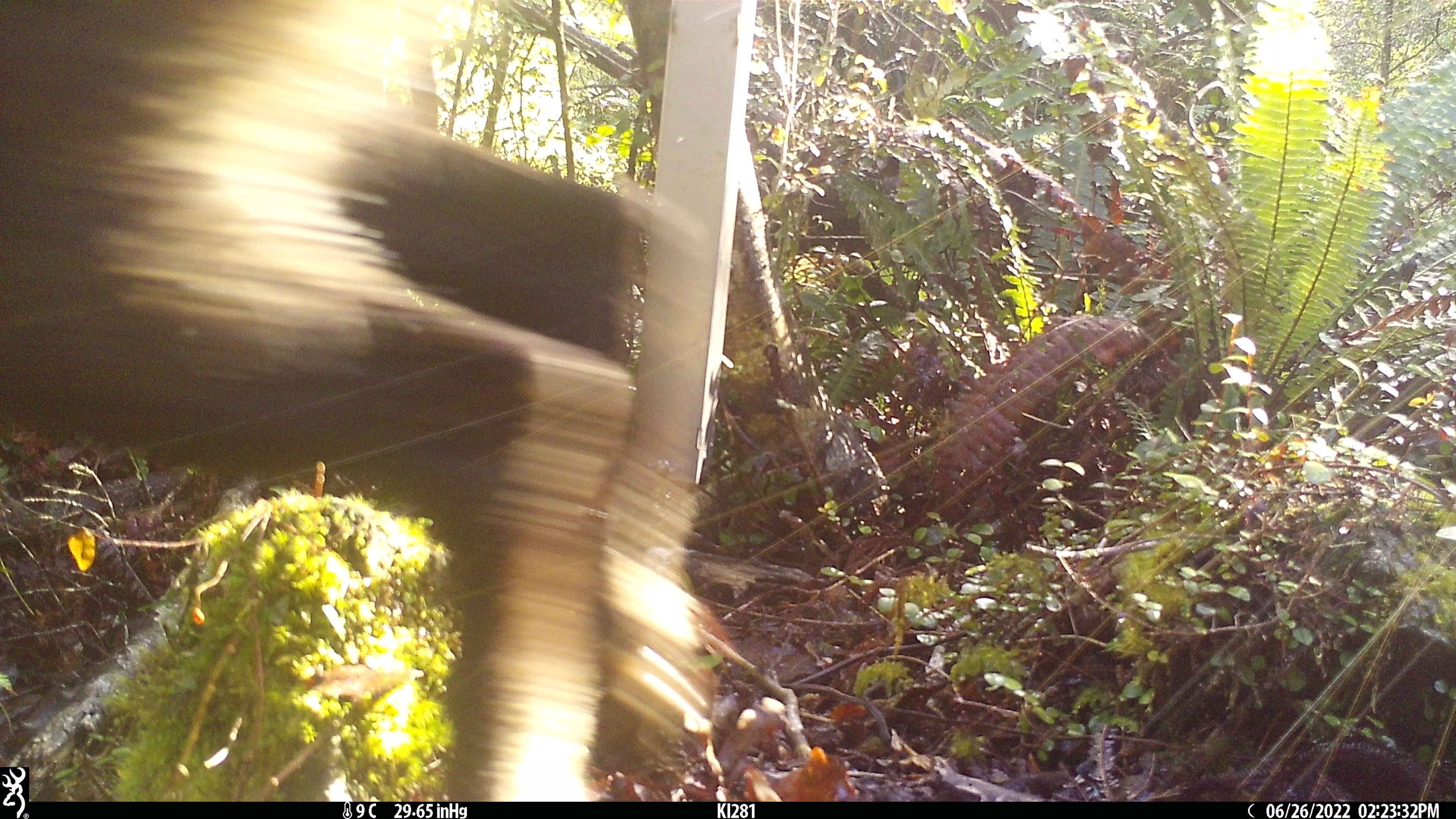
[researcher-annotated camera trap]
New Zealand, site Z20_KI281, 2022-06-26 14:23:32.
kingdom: Animalia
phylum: Chordata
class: Mammalia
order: Artiodactyla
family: Cervidae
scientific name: Cervidae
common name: deer